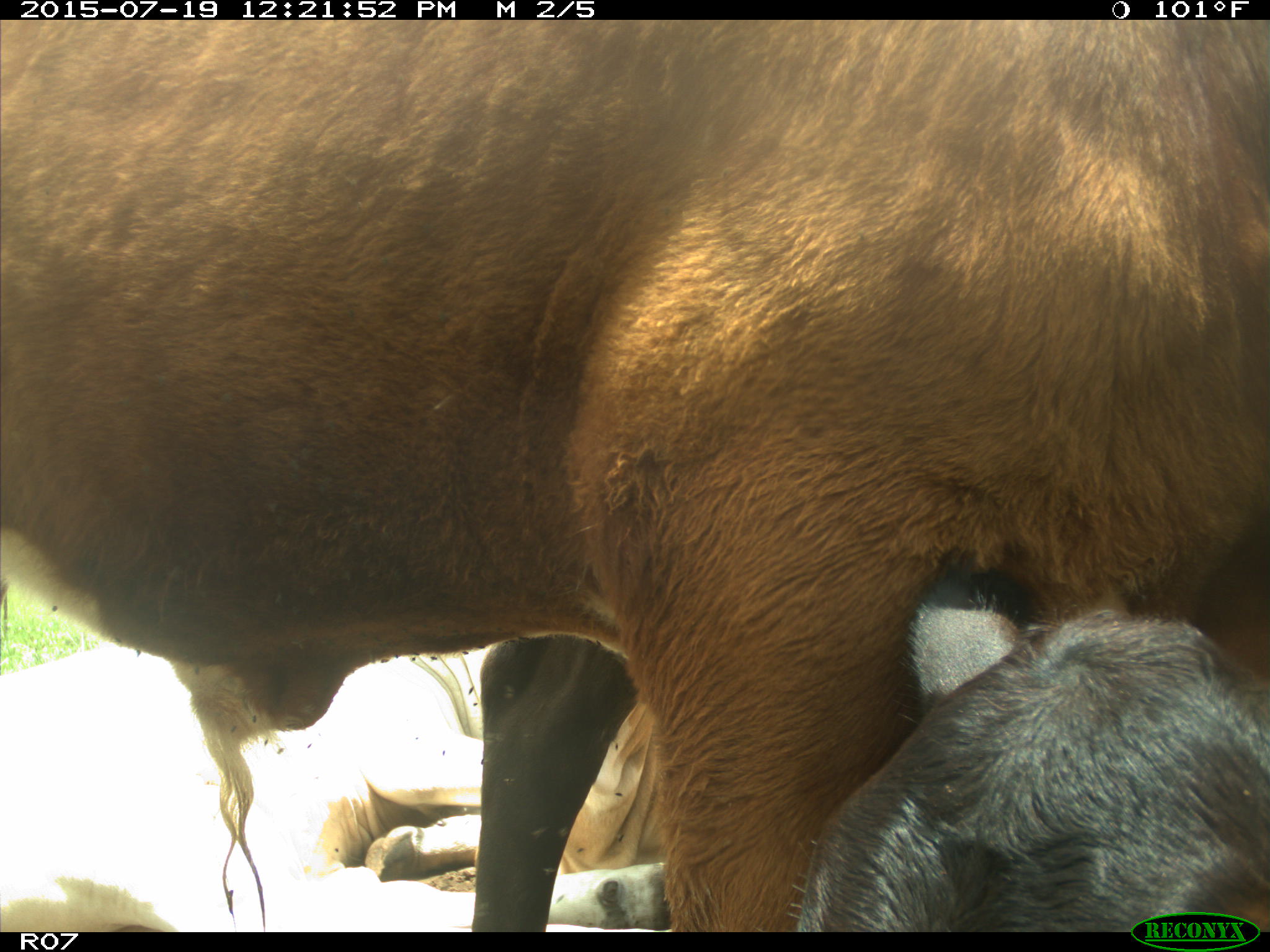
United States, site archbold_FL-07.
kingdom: Animalia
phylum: Chordata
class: Mammalia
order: Artiodactyla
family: Bovidae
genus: Bos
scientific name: Bos taurus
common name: domestic cow